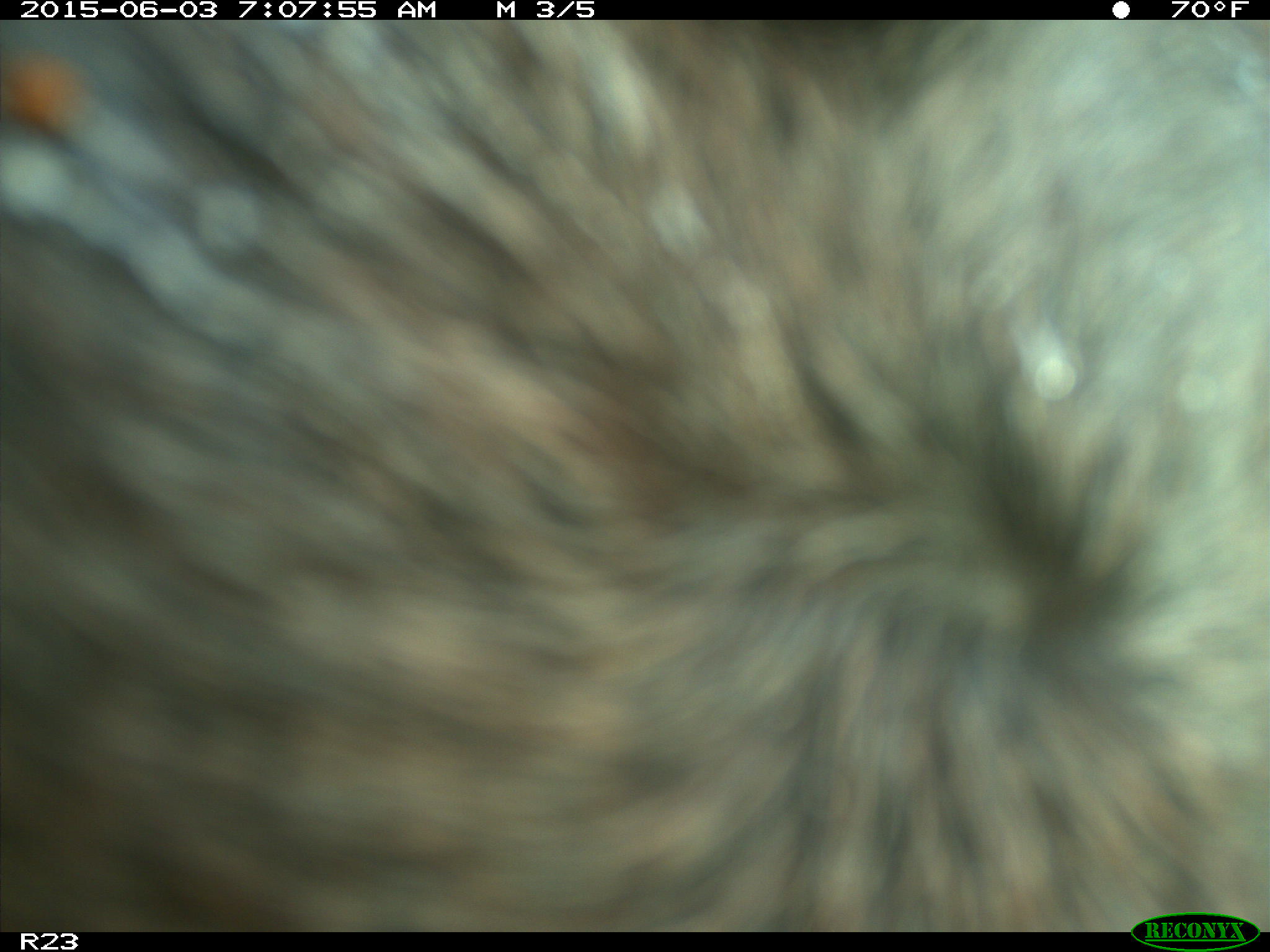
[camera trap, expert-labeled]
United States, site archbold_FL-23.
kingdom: Animalia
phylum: Chordata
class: Mammalia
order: Artiodactyla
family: Bovidae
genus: Bos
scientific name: Bos taurus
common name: domestic cow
Bos taurus (domestic cow).